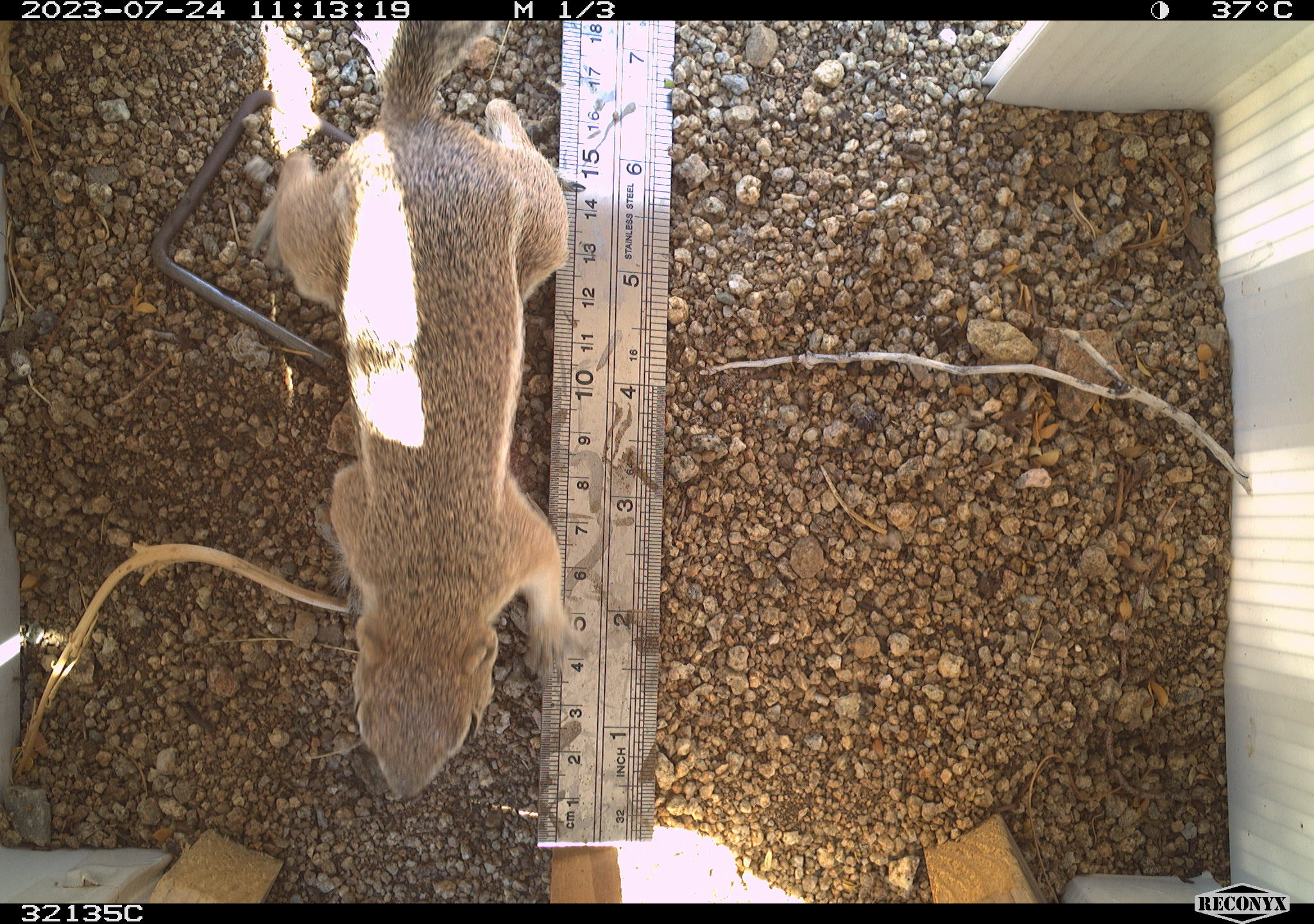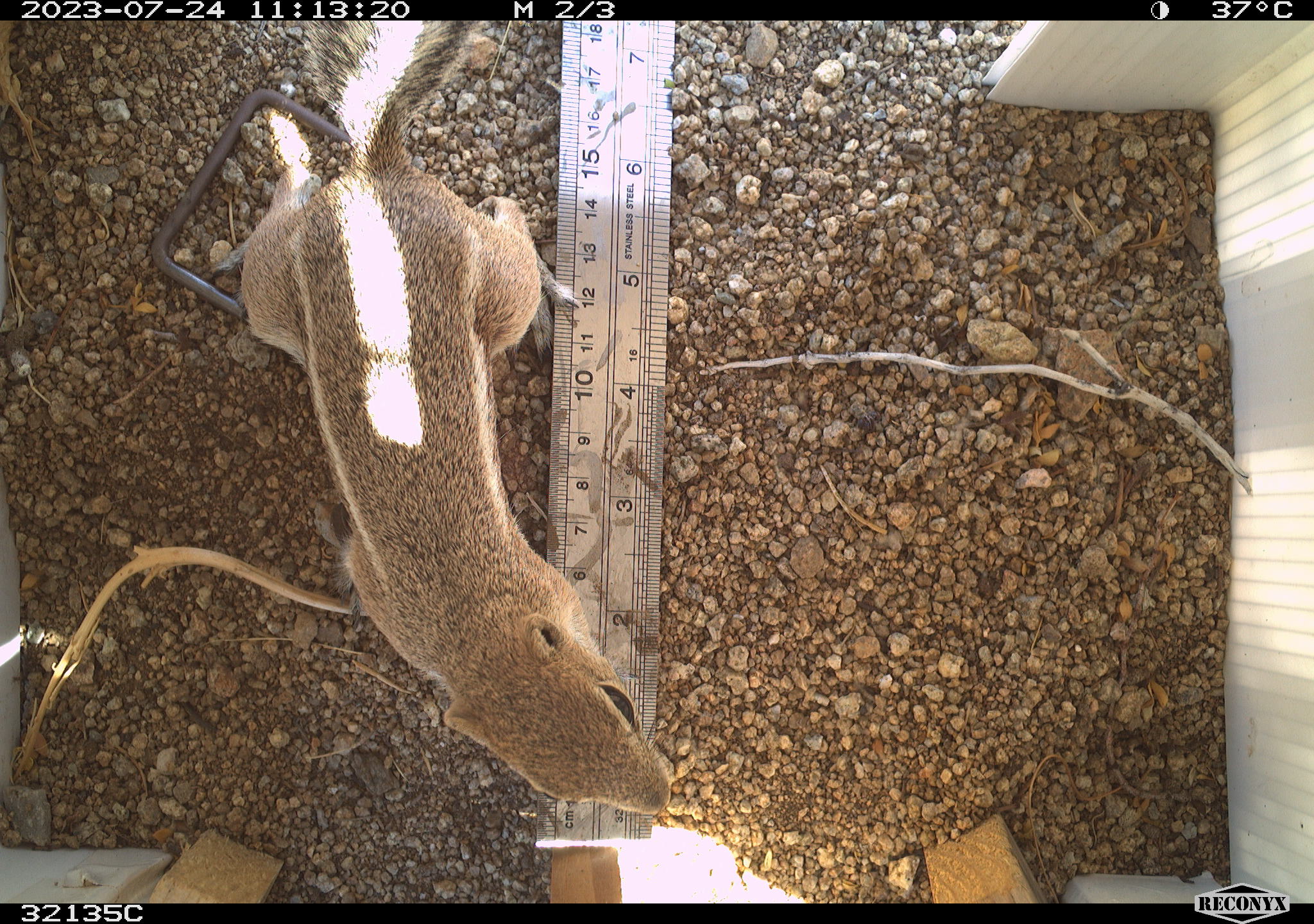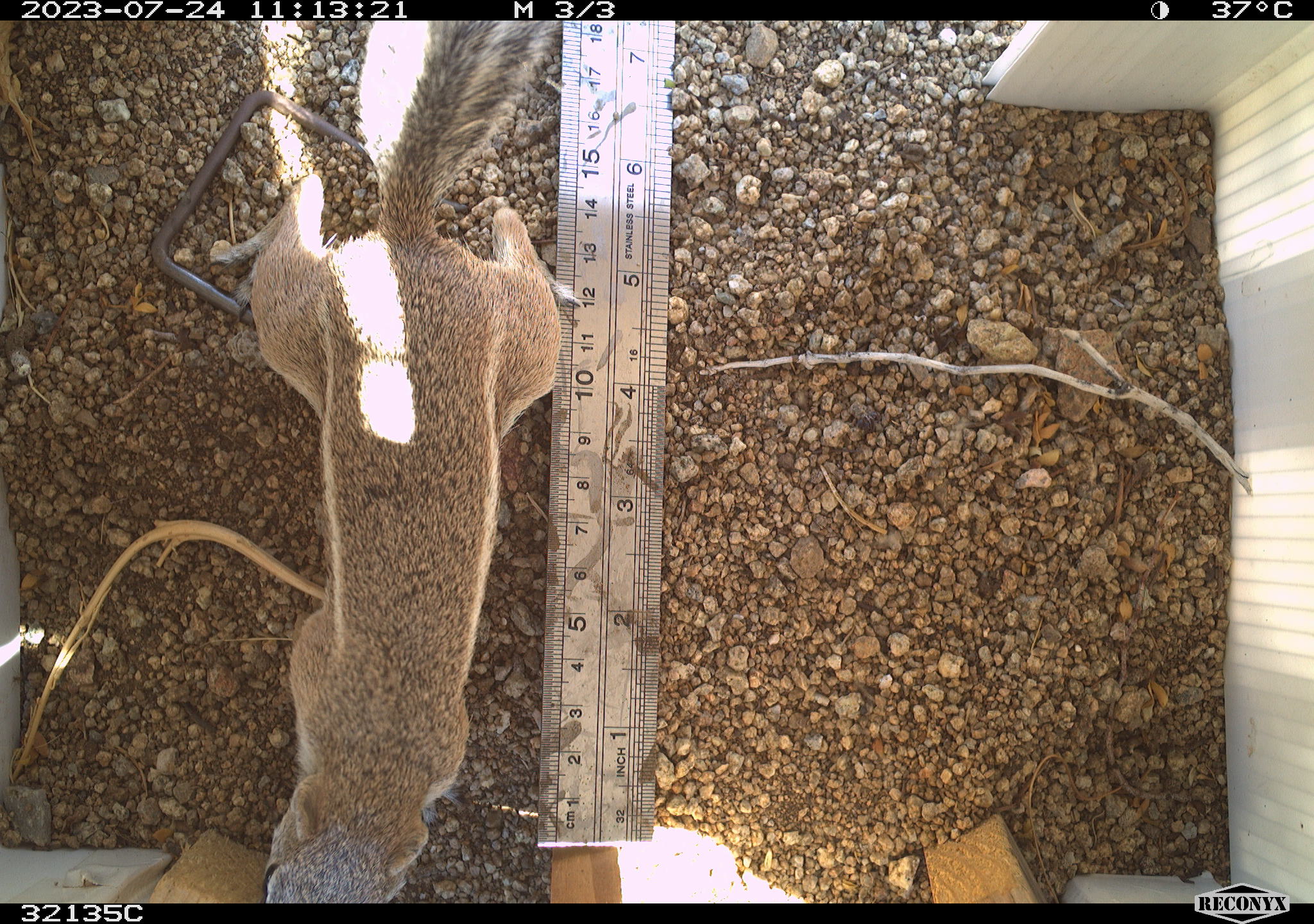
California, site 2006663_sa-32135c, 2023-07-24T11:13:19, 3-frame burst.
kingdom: Animalia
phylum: Chordata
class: Mammalia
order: Rodentia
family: Sciuridae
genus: Ammospermophilus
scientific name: Ammospermophilus leucurus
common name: white-tailed antelope squirrel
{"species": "white-tailed antelope squirrel (Ammospermophilus leucurus)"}